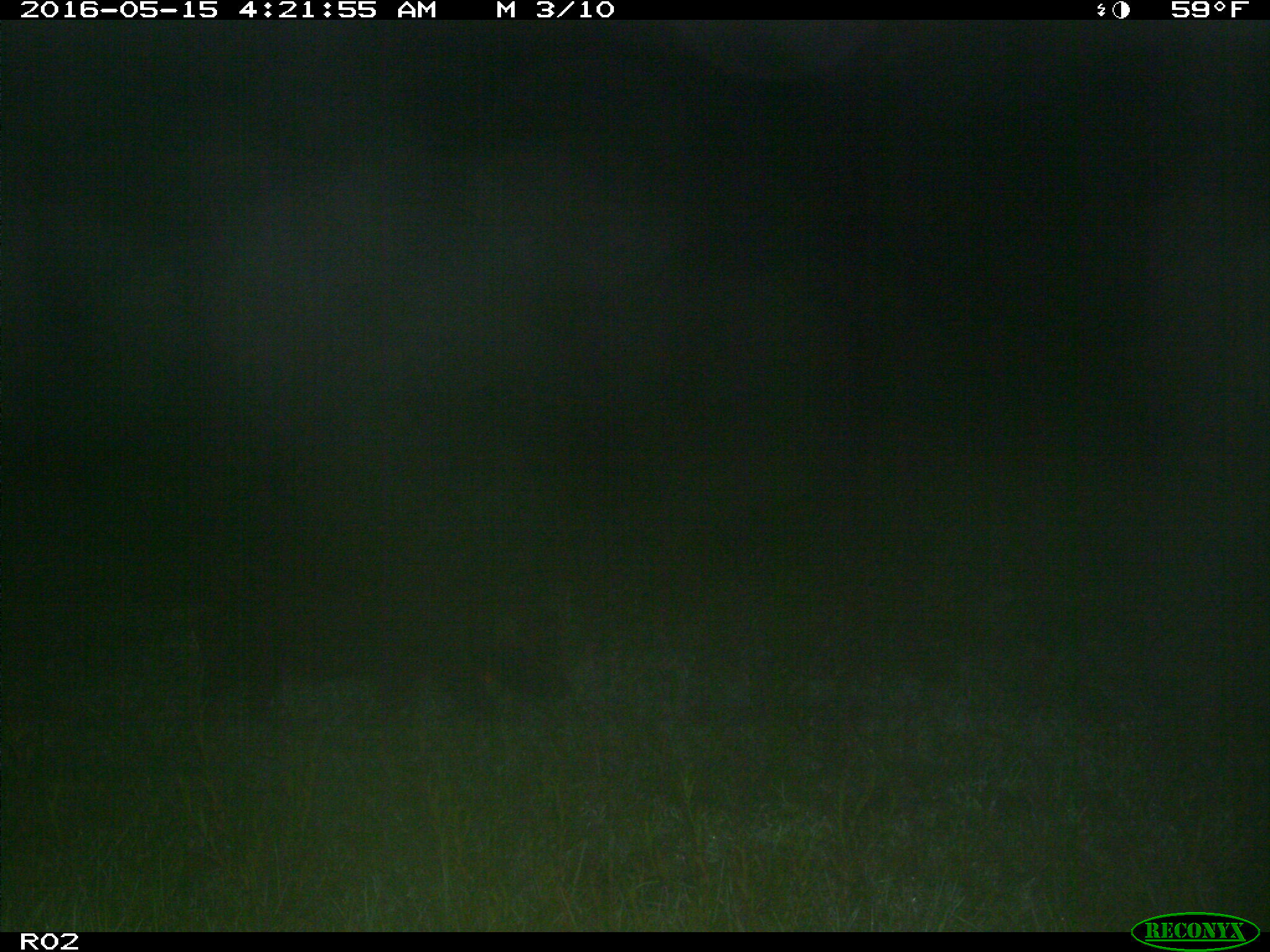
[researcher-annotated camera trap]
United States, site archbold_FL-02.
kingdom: Animalia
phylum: Chordata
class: Mammalia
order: Artiodactyla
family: Suidae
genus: Sus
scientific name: Sus scrofa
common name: wild boar